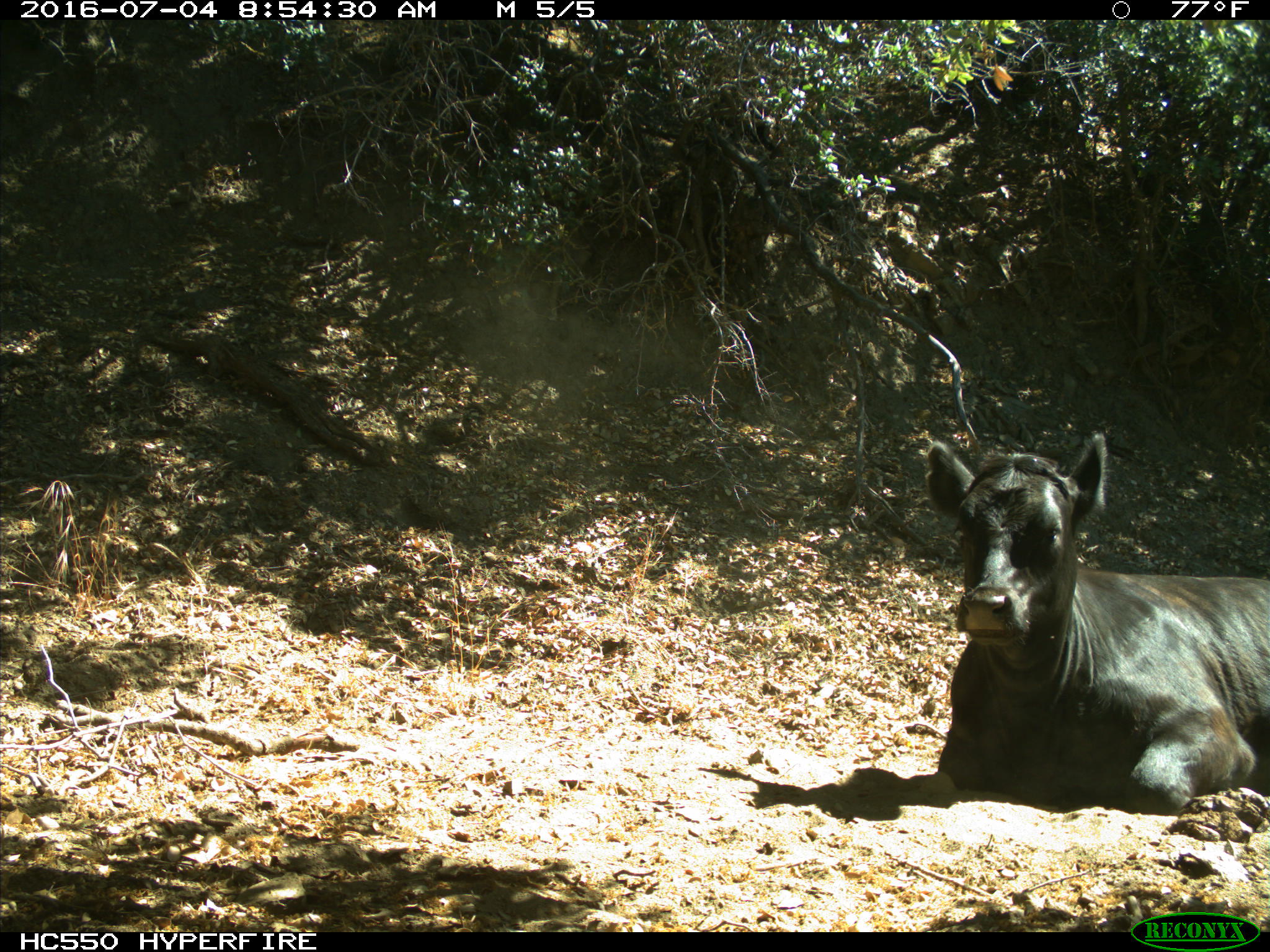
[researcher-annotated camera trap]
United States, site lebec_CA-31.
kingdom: Animalia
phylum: Chordata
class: Mammalia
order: Artiodactyla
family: Bovidae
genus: Bos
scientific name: Bos taurus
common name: domestic cow